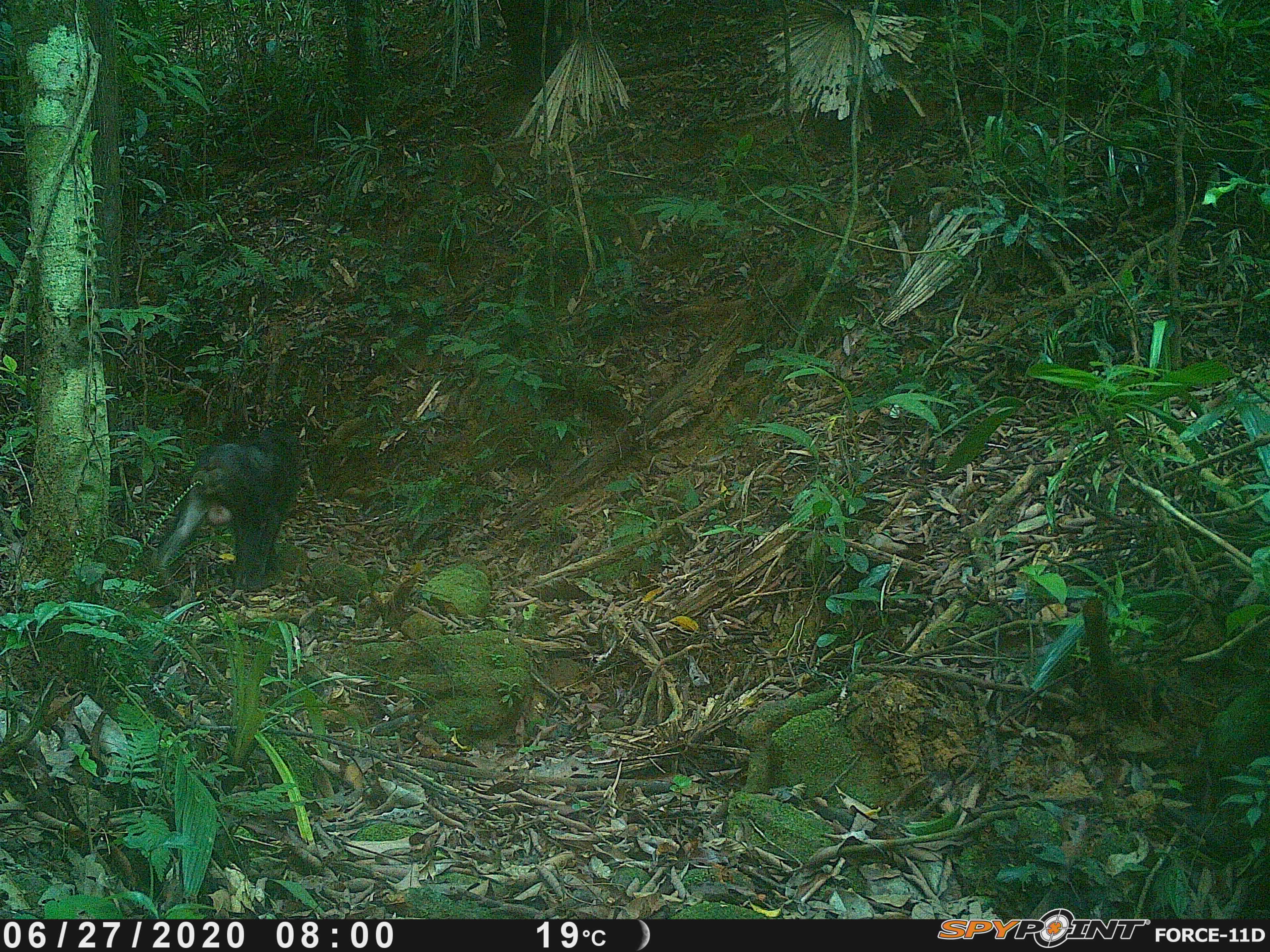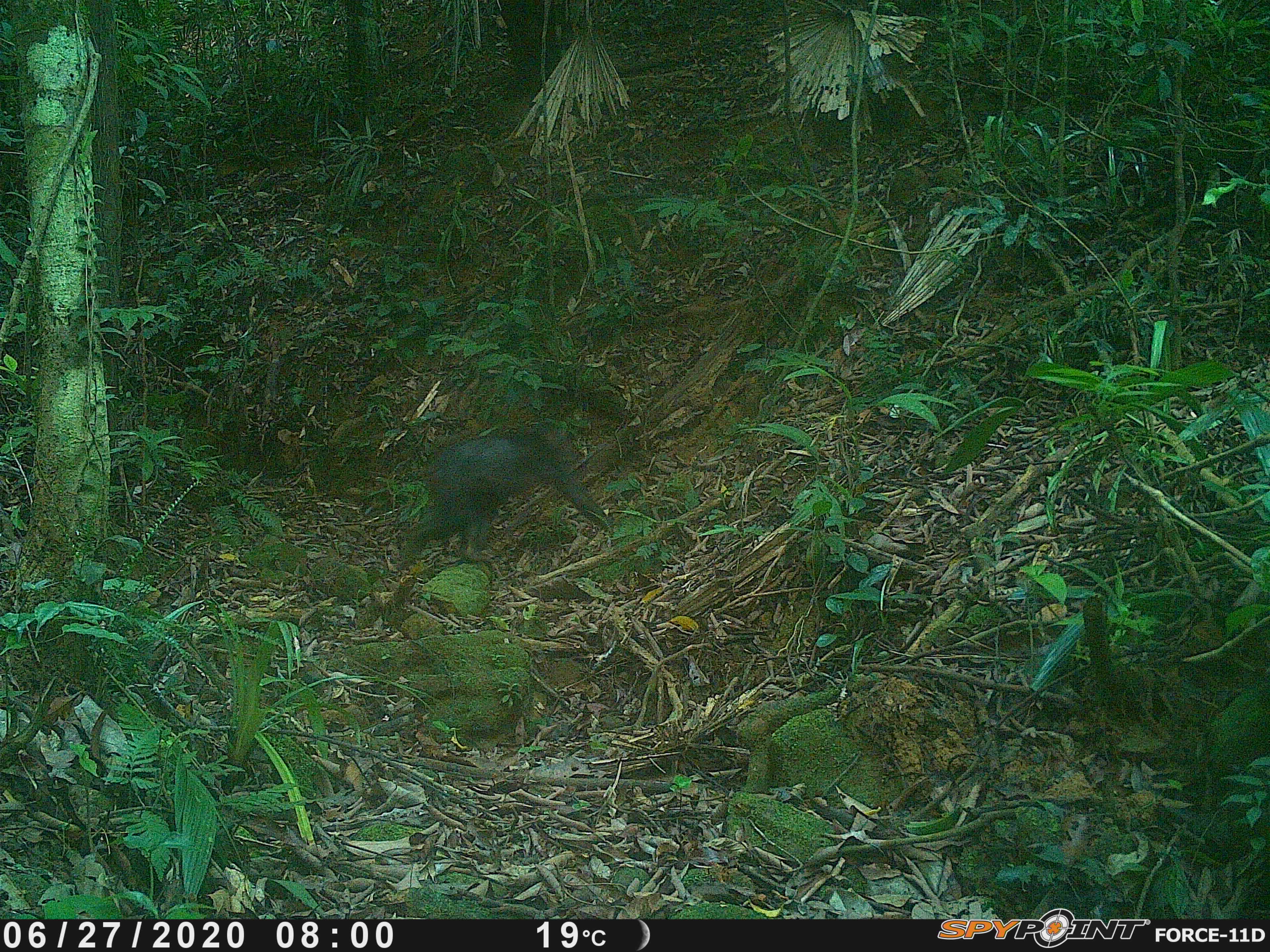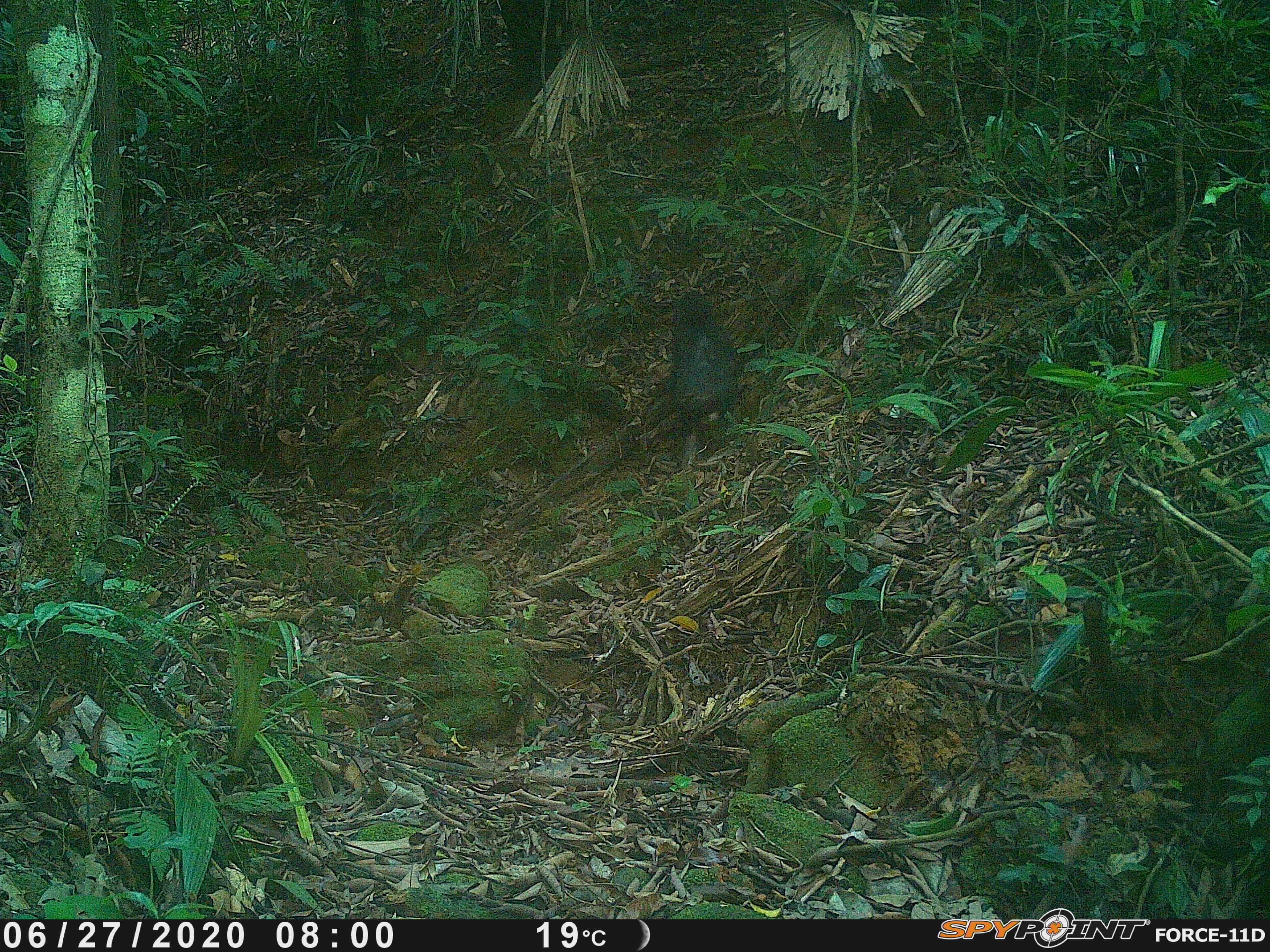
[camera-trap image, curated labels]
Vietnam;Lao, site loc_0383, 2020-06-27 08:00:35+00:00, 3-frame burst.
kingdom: Animalia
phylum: Chordata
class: Mammalia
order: Primates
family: Cercopithecidae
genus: Macaca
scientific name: Macaca arctoides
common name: stump-tailed macaque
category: stump tailed macaque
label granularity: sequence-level